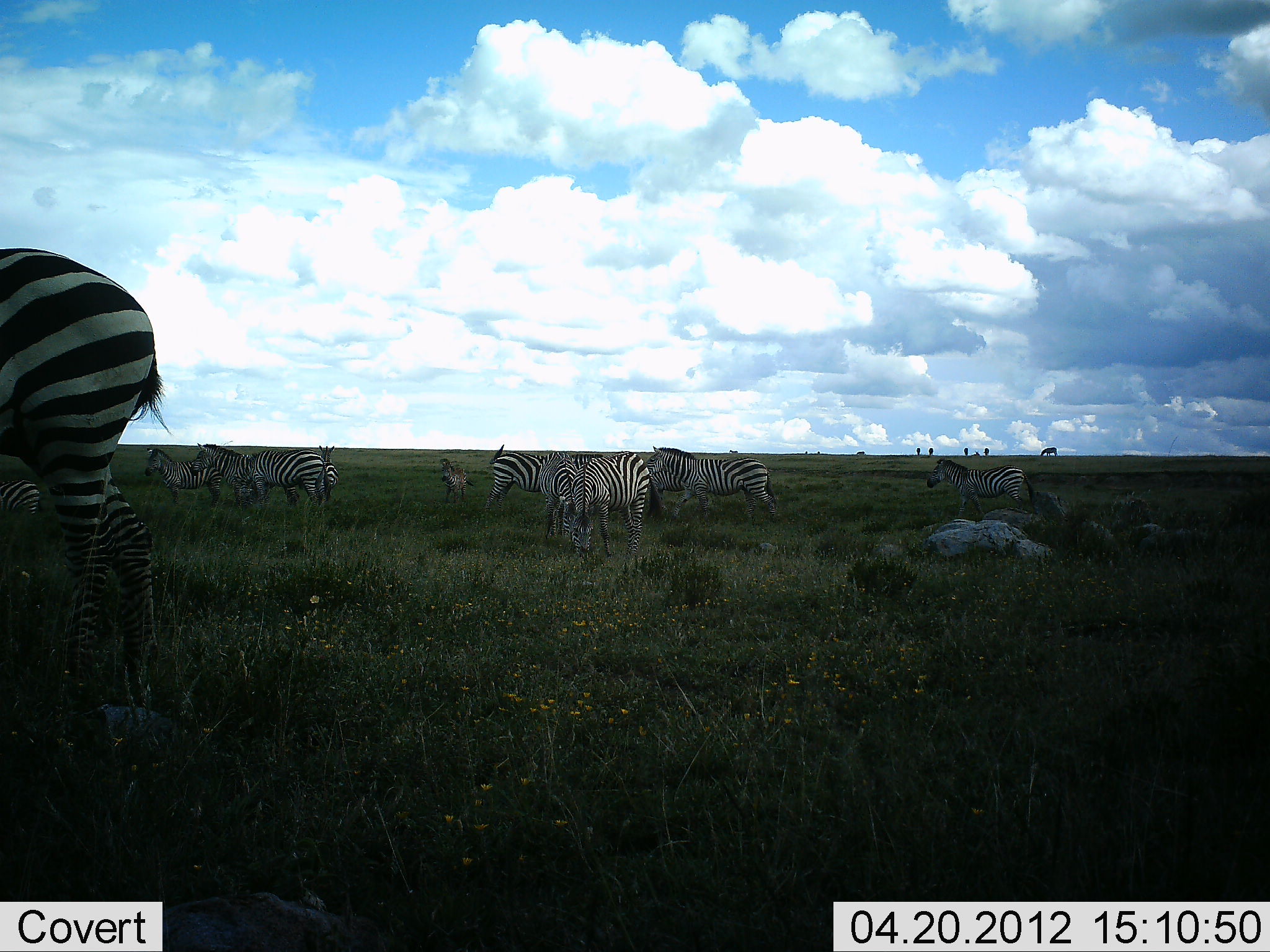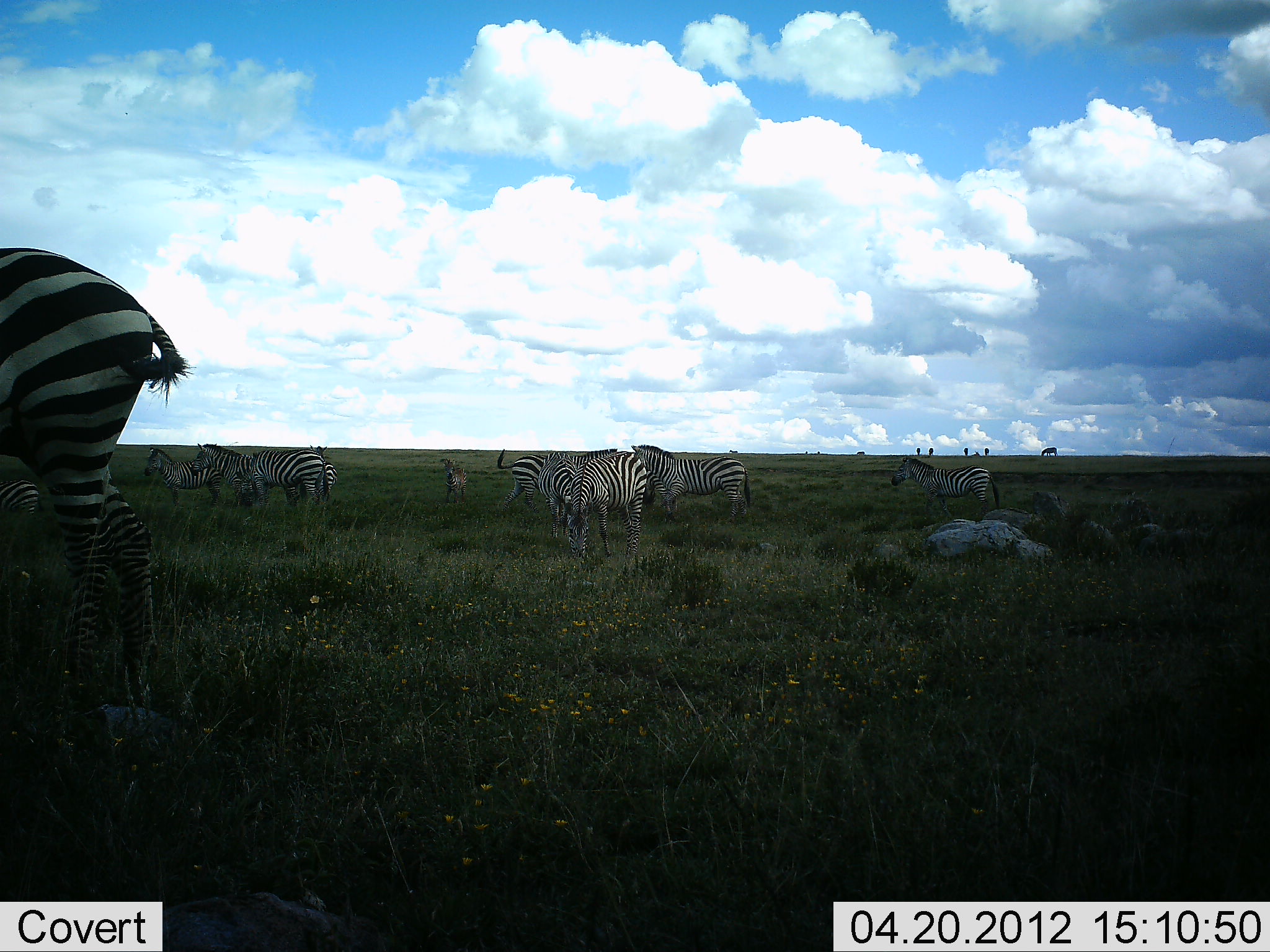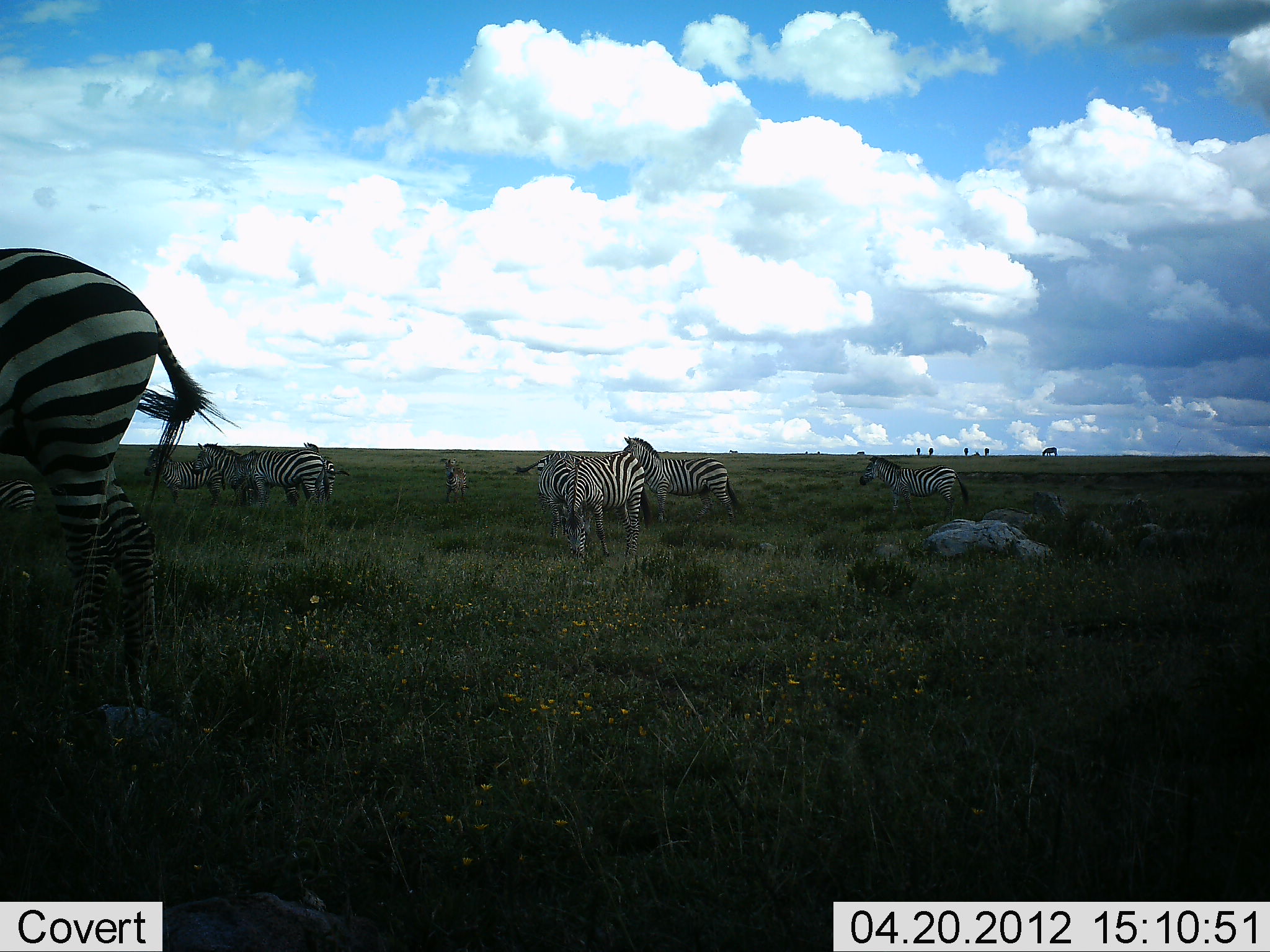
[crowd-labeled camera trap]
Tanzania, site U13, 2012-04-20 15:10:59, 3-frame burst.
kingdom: Animalia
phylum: Chordata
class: Mammalia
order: Perissodactyla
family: Equidae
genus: Equus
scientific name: Equus quagga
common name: plains zebra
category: zebra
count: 11-50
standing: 64%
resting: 7%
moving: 43%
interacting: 14%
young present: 14%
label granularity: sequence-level